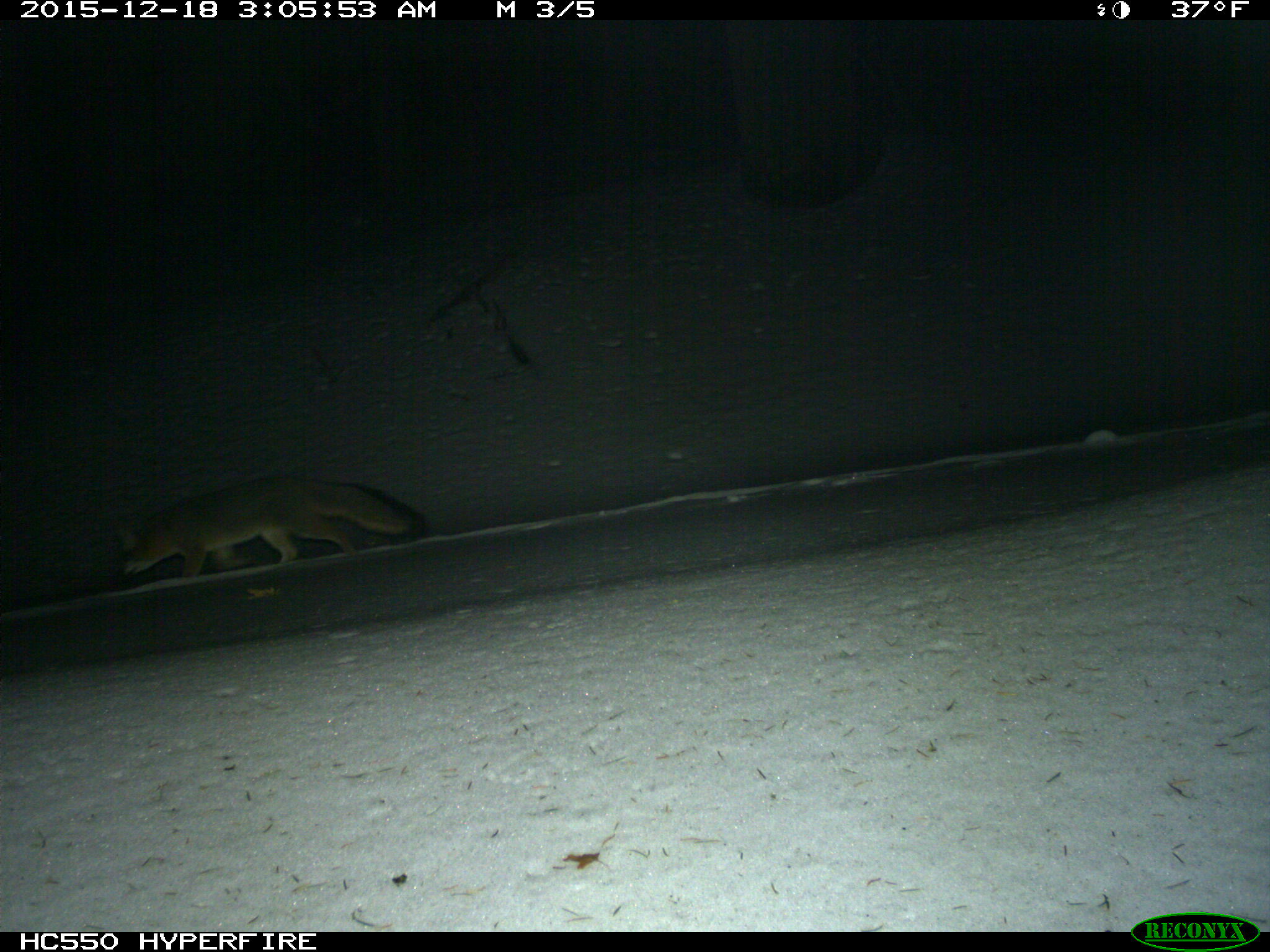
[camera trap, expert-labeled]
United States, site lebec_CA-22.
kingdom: Animalia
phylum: Chordata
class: Mammalia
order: Carnivora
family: Canidae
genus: Urocyon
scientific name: Urocyon cinereoargenteus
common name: gray fox